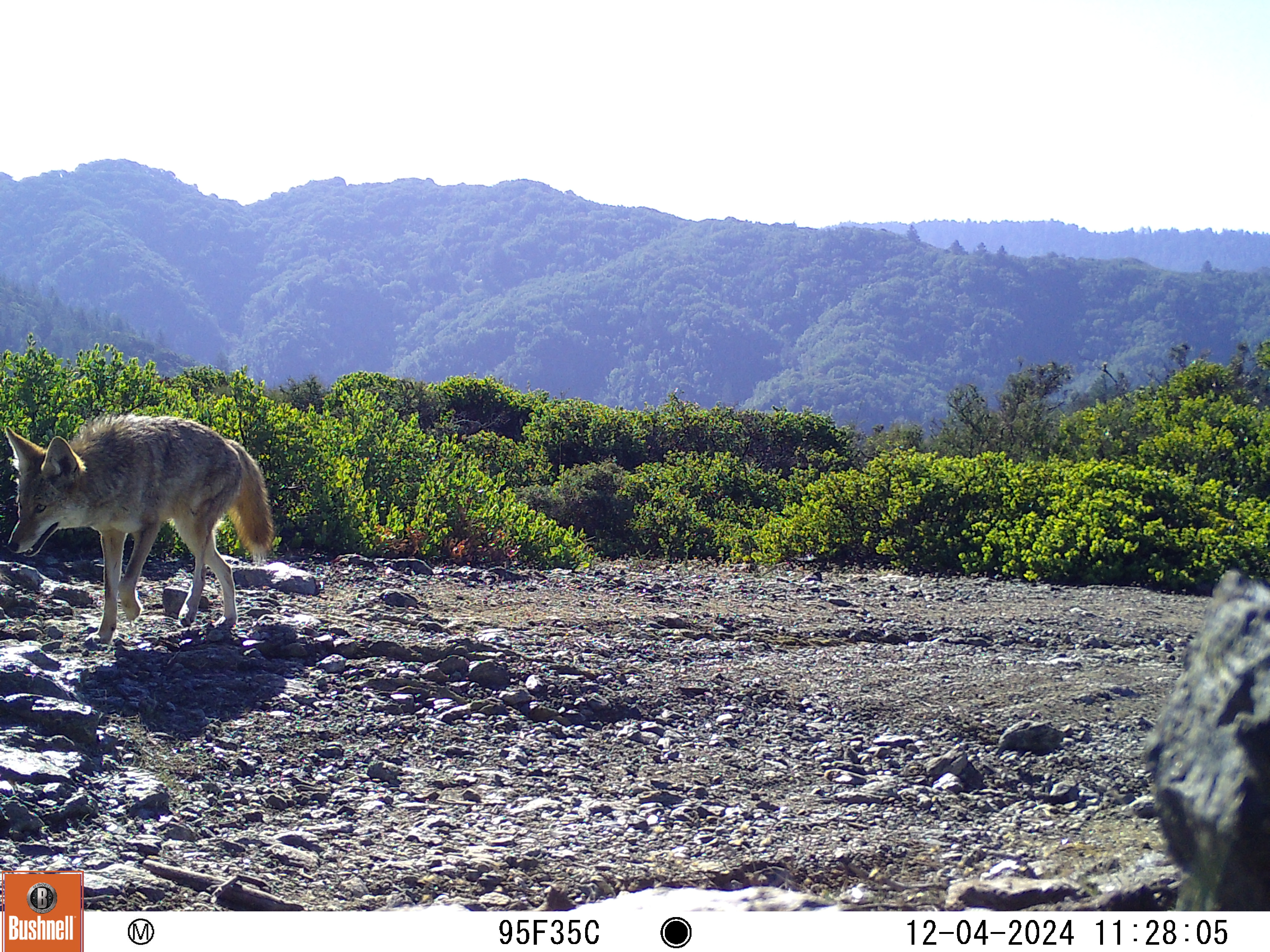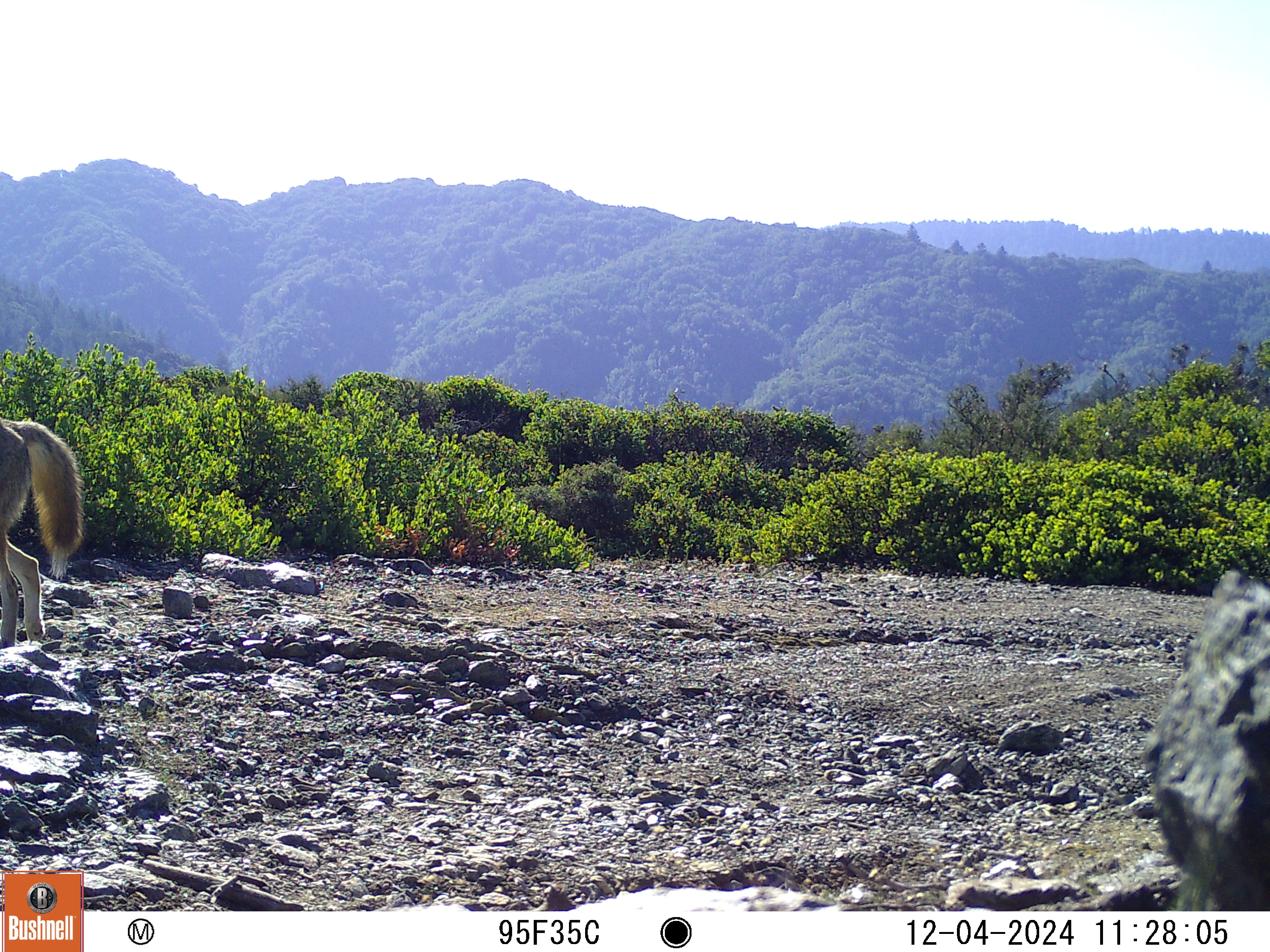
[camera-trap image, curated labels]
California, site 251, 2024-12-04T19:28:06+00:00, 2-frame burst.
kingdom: Animalia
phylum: Chordata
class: Mammalia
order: Carnivora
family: Canidae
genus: Canis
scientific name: Canis latrans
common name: coyote